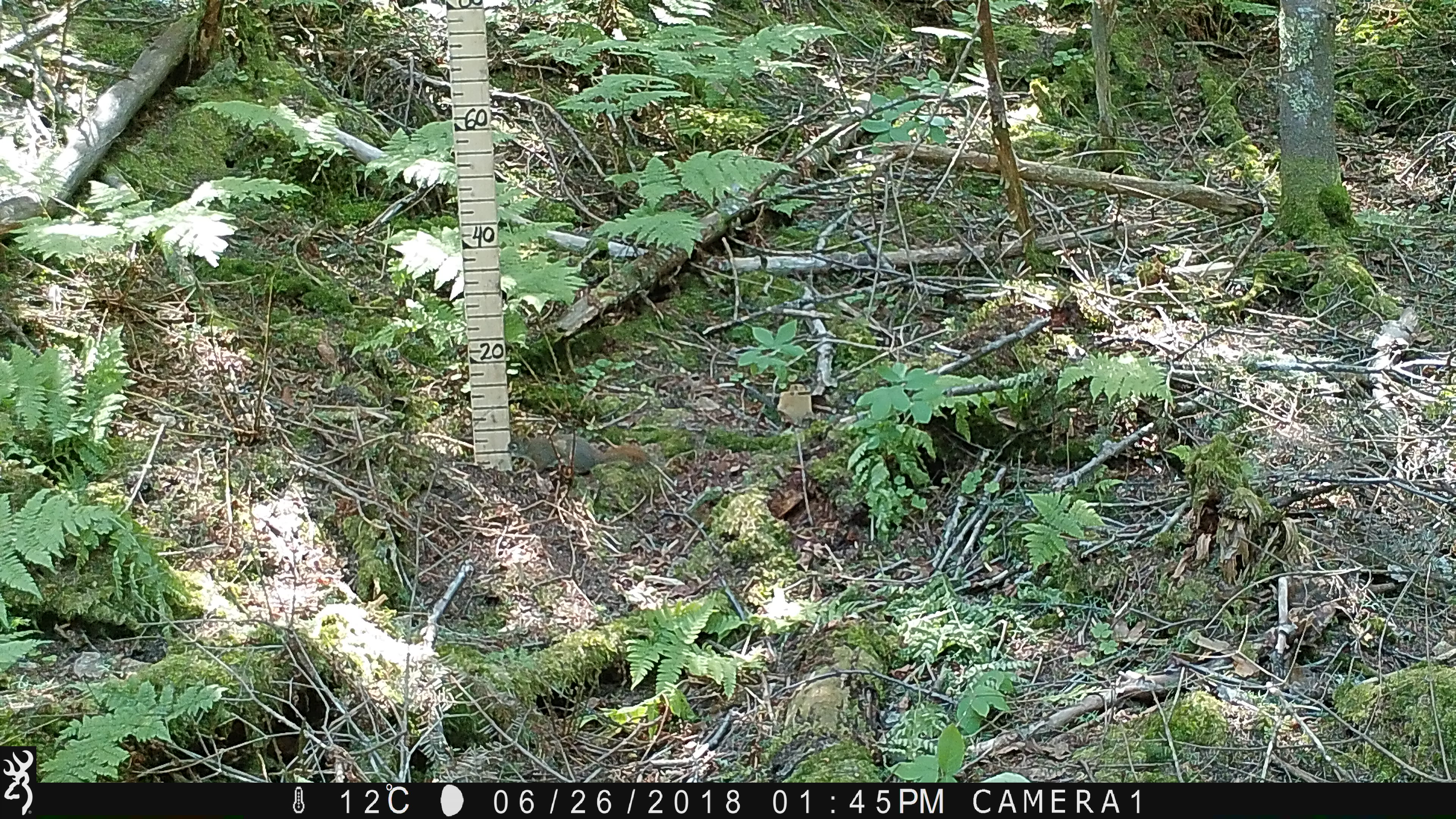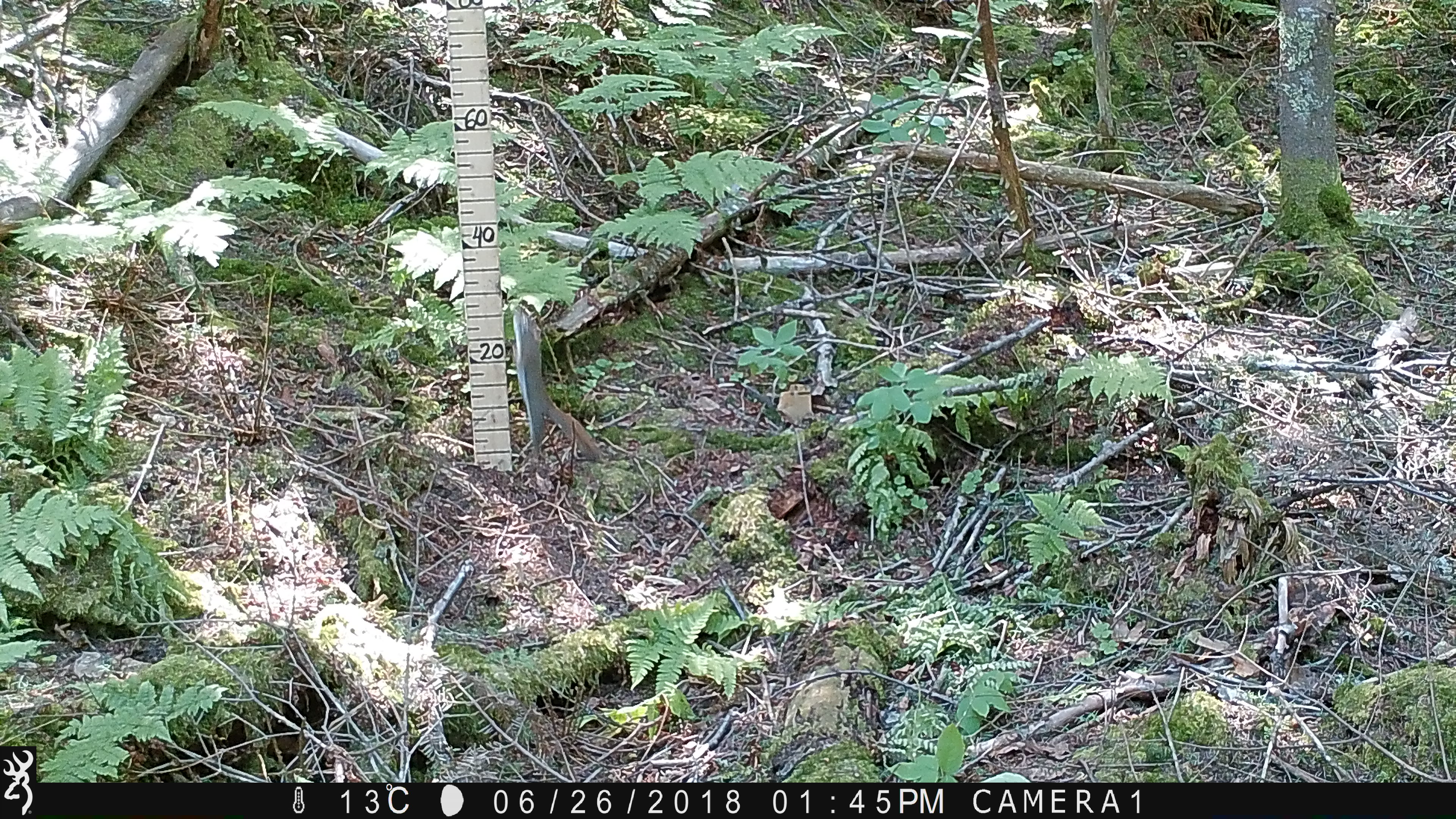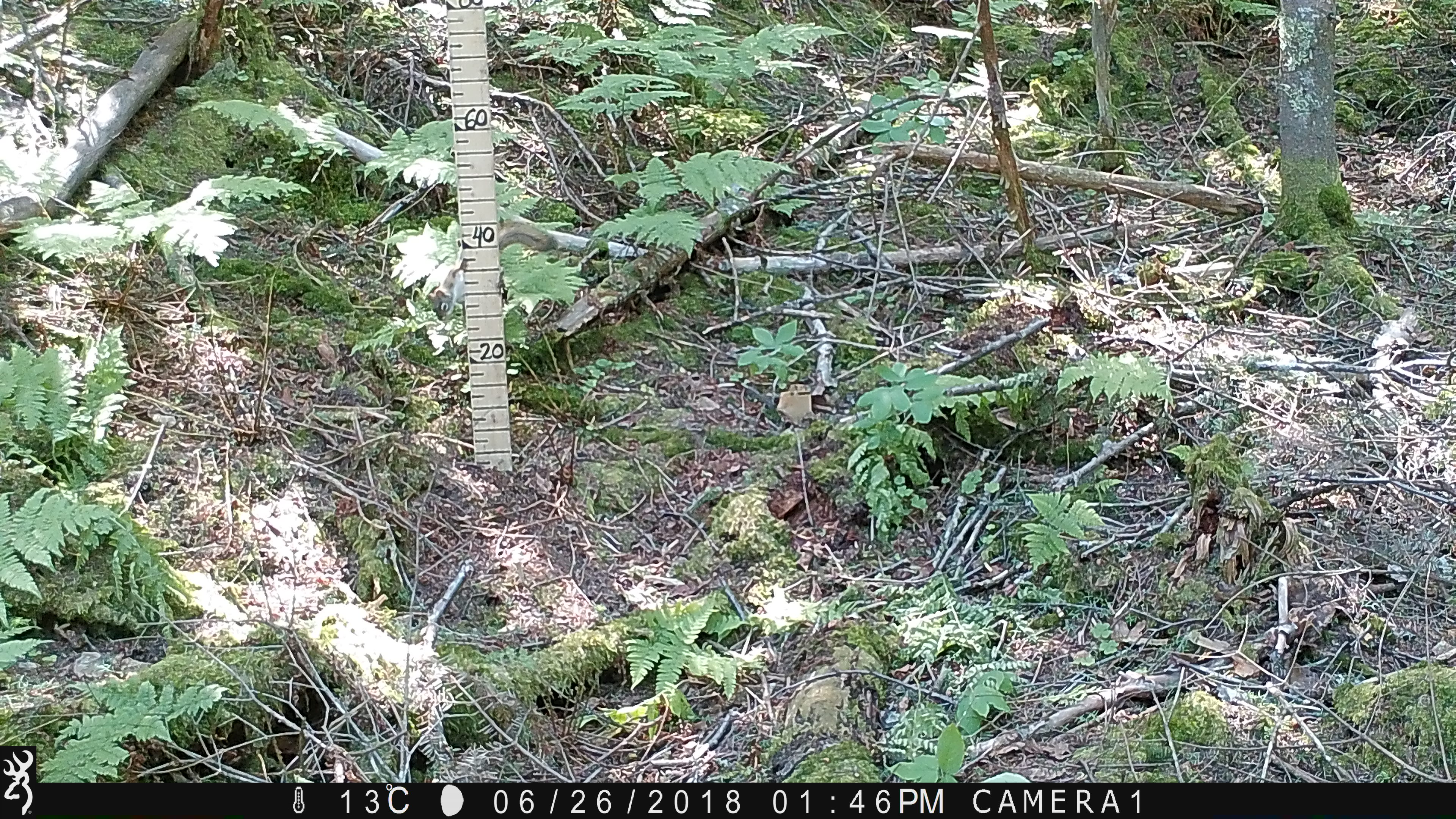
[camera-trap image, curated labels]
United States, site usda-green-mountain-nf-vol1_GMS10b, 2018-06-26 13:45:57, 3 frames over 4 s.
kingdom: Animalia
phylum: Chordata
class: Mammalia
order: Rodentia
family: Sciuridae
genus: Tamiasciurus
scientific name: Tamiasciurus hudsonicus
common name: red squirrel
Red squirrel (Tamiasciurus hudsonicus).